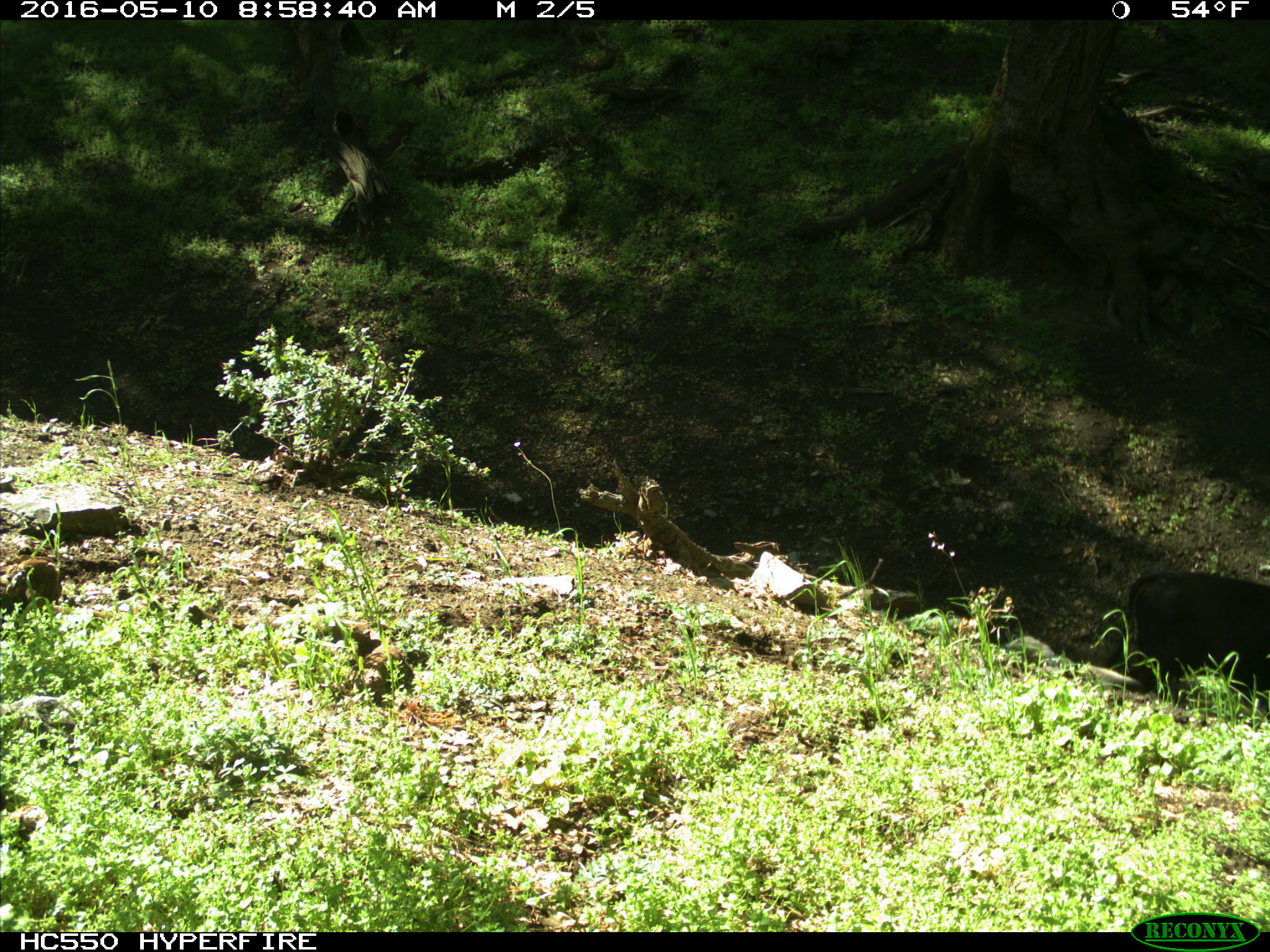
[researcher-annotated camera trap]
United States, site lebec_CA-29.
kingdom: Animalia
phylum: Chordata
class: Mammalia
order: Artiodactyla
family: Bovidae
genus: Bos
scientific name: Bos taurus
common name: domestic cow